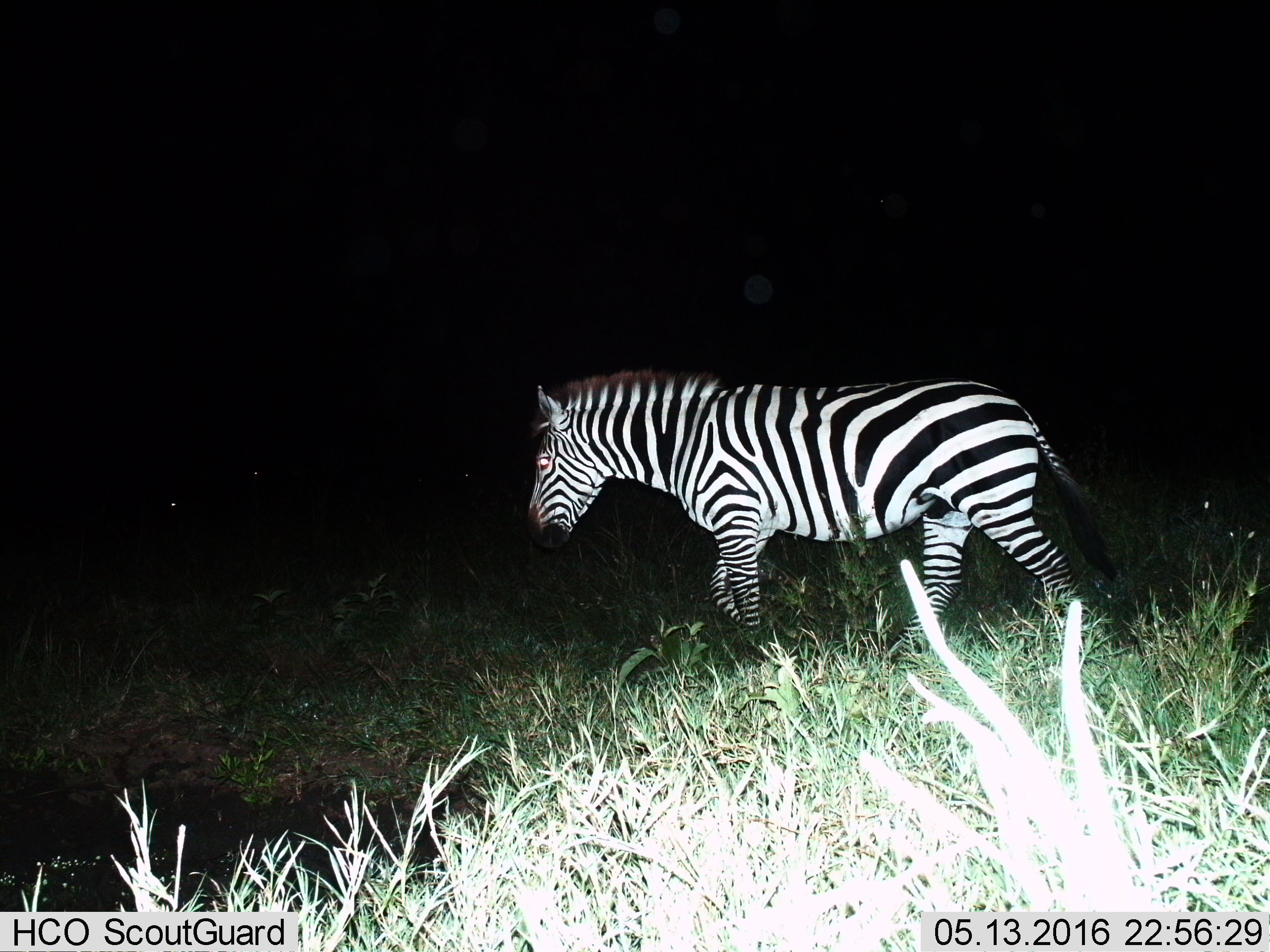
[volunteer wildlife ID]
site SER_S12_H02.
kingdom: Animalia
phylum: Chordata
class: Mammalia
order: Perissodactyla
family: Equidae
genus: Equus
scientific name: Equus quagga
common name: plains zebra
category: zebraplains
Zebraplains (plains zebra) (Equus quagga), count 1. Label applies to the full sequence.